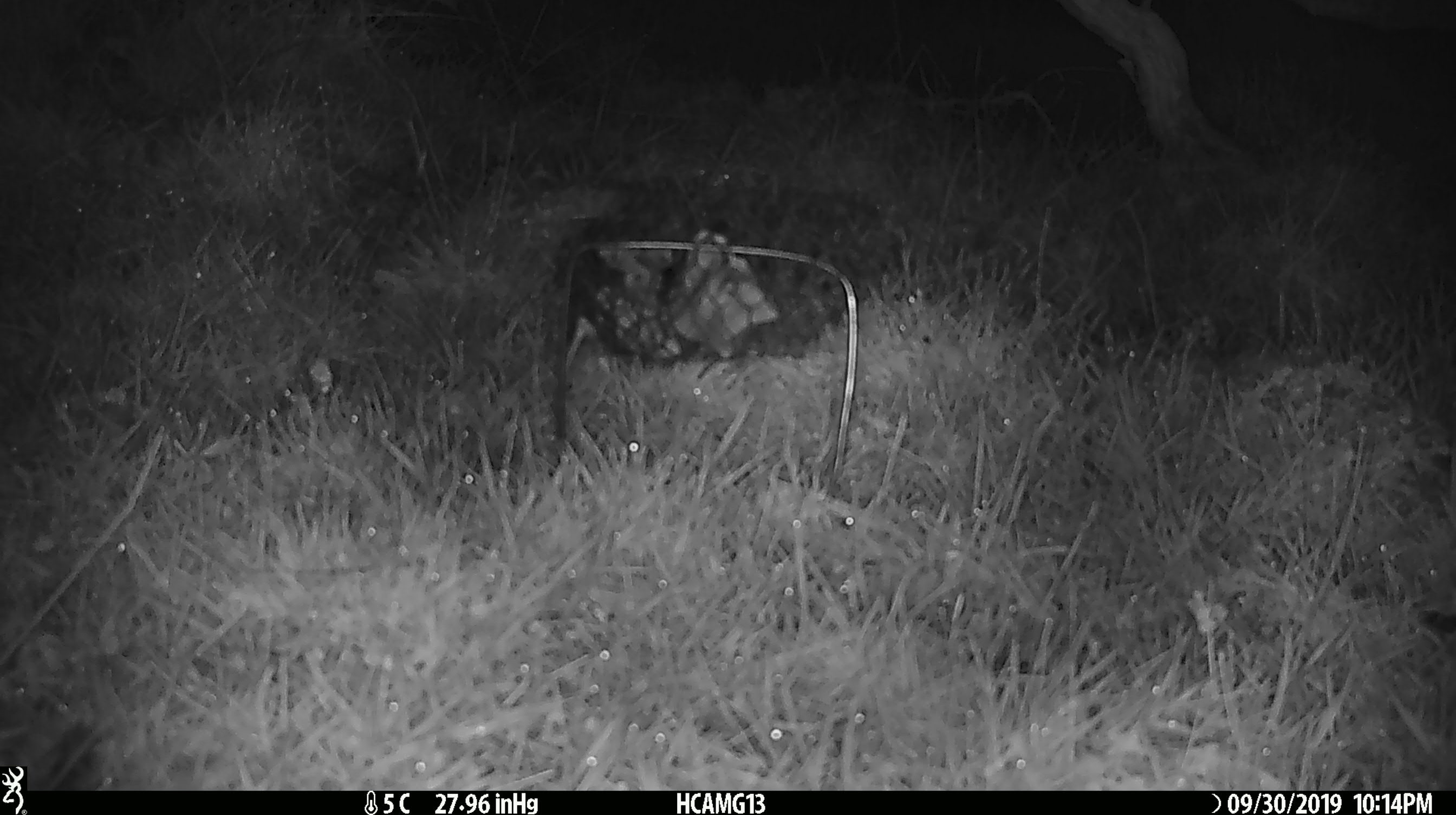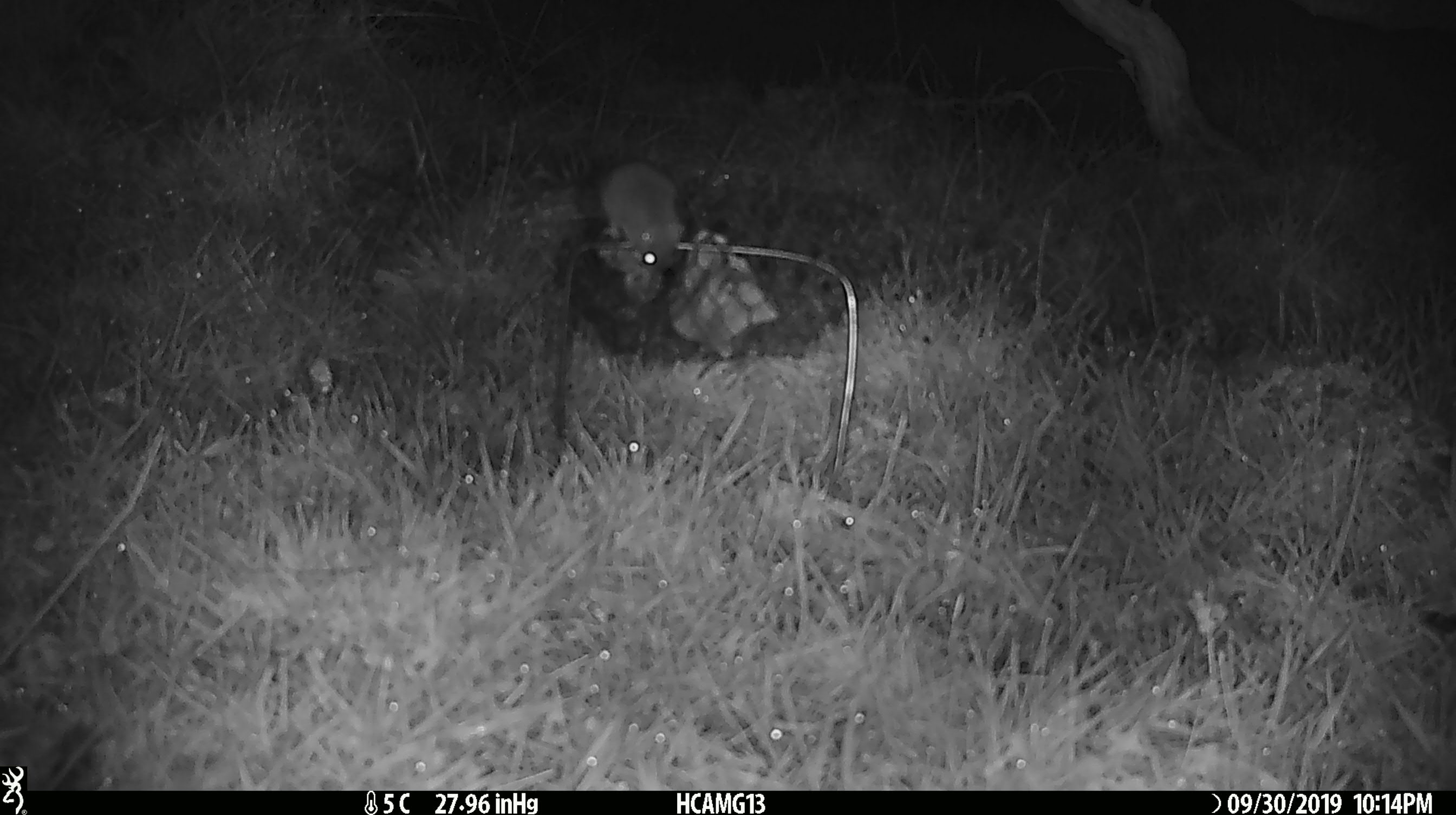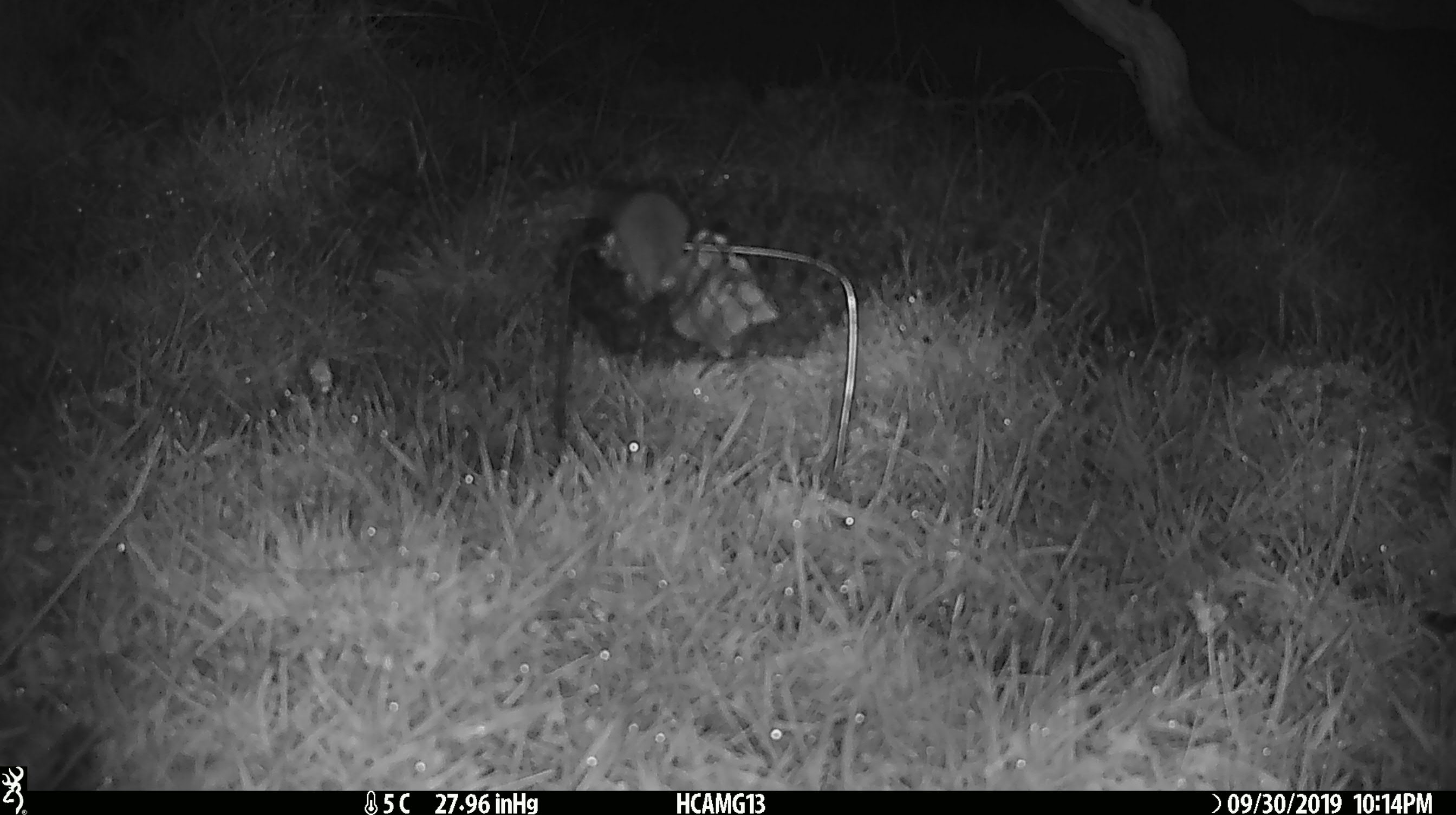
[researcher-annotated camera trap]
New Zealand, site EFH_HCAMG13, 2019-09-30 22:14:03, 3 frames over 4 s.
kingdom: Animalia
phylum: Chordata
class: Mammalia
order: Rodentia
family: Muridae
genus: Mus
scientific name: Mus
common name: mouse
Mouse (Mus).